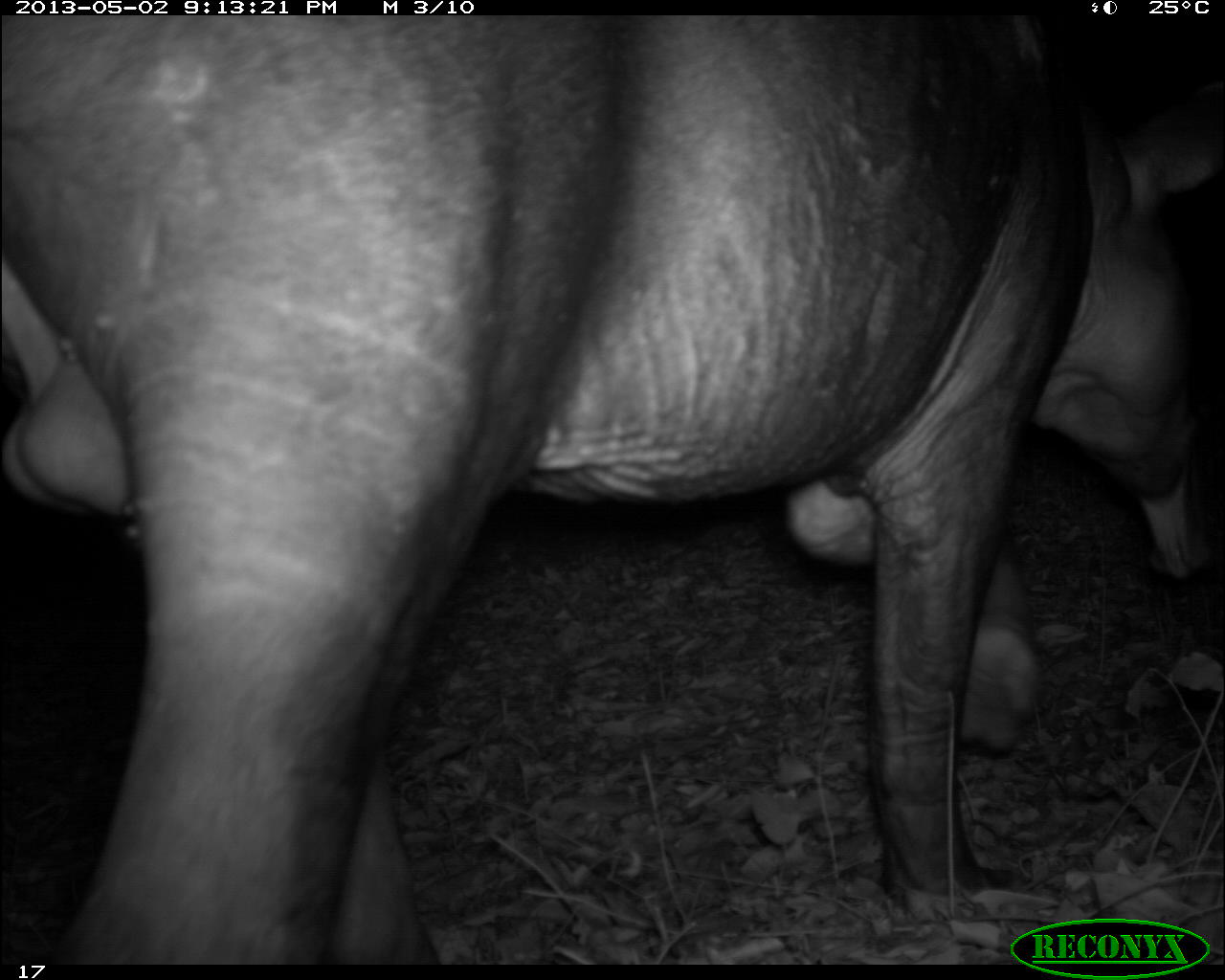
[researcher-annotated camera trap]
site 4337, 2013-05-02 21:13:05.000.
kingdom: Animalia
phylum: Chordata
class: Mammalia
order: Perissodactyla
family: Tapiridae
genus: Tapirus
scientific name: Tapirus bairdii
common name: baird's tapir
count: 1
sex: male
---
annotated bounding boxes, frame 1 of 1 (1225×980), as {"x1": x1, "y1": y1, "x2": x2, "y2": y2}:
tapirus bairdii: {"x1": 0, "y1": 18, "x2": 1218, "y2": 961}